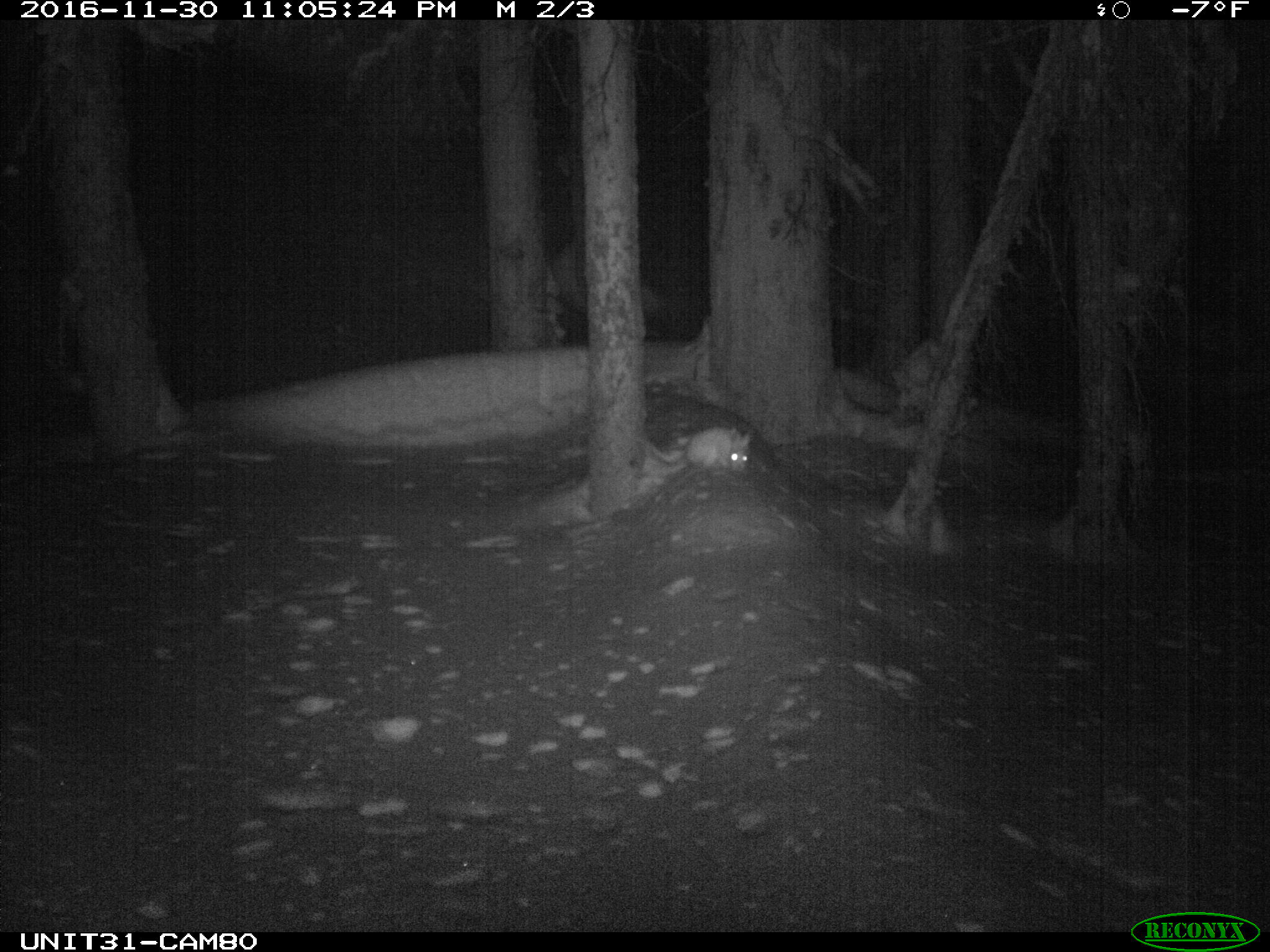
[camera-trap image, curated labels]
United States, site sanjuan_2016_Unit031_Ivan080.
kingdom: Animalia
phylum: Chordata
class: Mammalia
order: Lagomorpha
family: Leporidae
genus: Lepus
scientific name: Lepus americanus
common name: snowshoe hare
Lepus americanus (snowshoe hare).